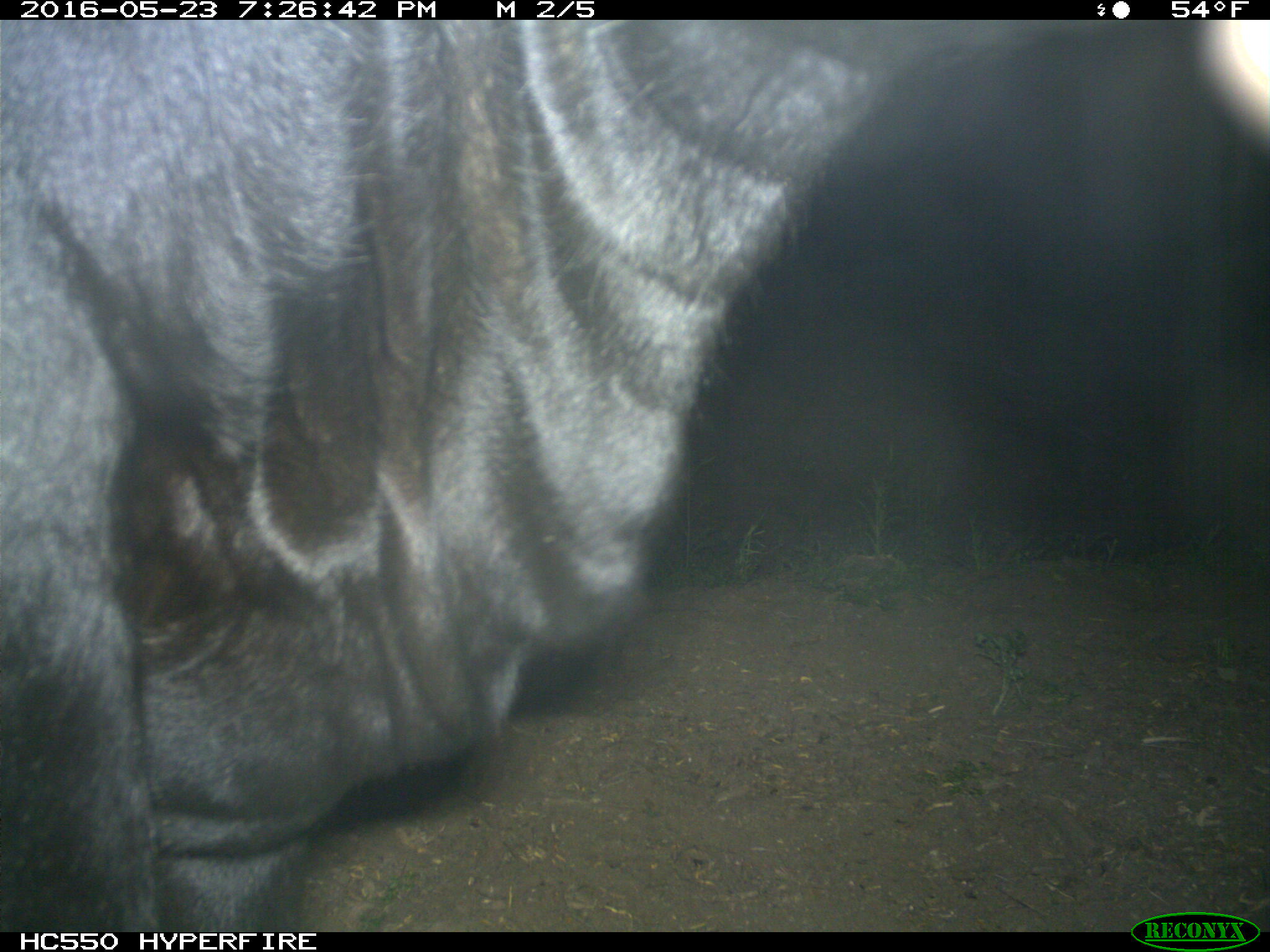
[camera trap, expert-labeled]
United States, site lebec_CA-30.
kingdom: Animalia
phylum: Chordata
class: Mammalia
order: Artiodactyla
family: Bovidae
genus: Bos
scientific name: Bos taurus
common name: domestic cow